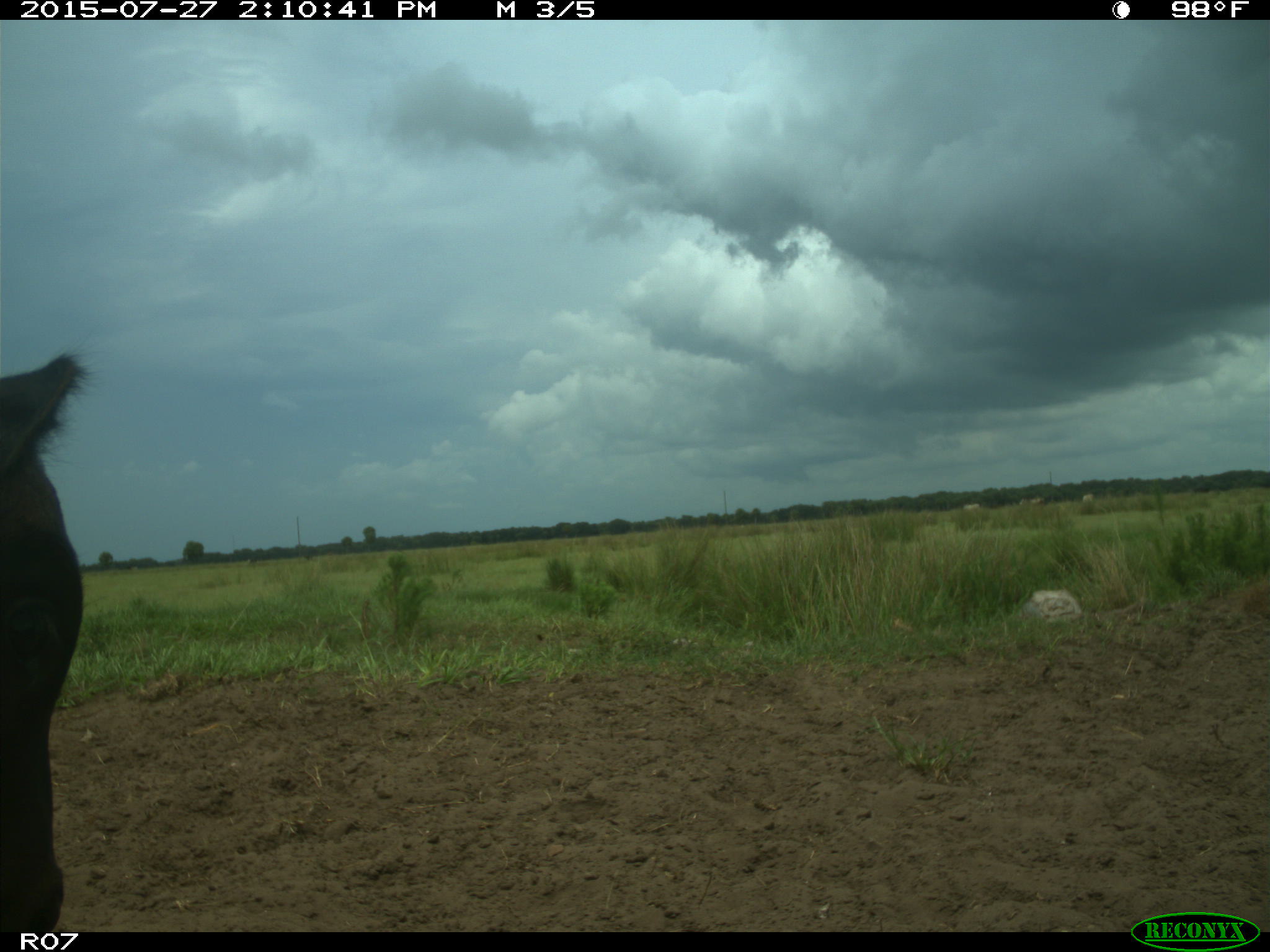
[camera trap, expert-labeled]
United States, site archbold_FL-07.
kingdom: Animalia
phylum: Chordata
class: Mammalia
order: Artiodactyla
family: Bovidae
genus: Bos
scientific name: Bos taurus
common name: domestic cow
Bos taurus (domestic cow).